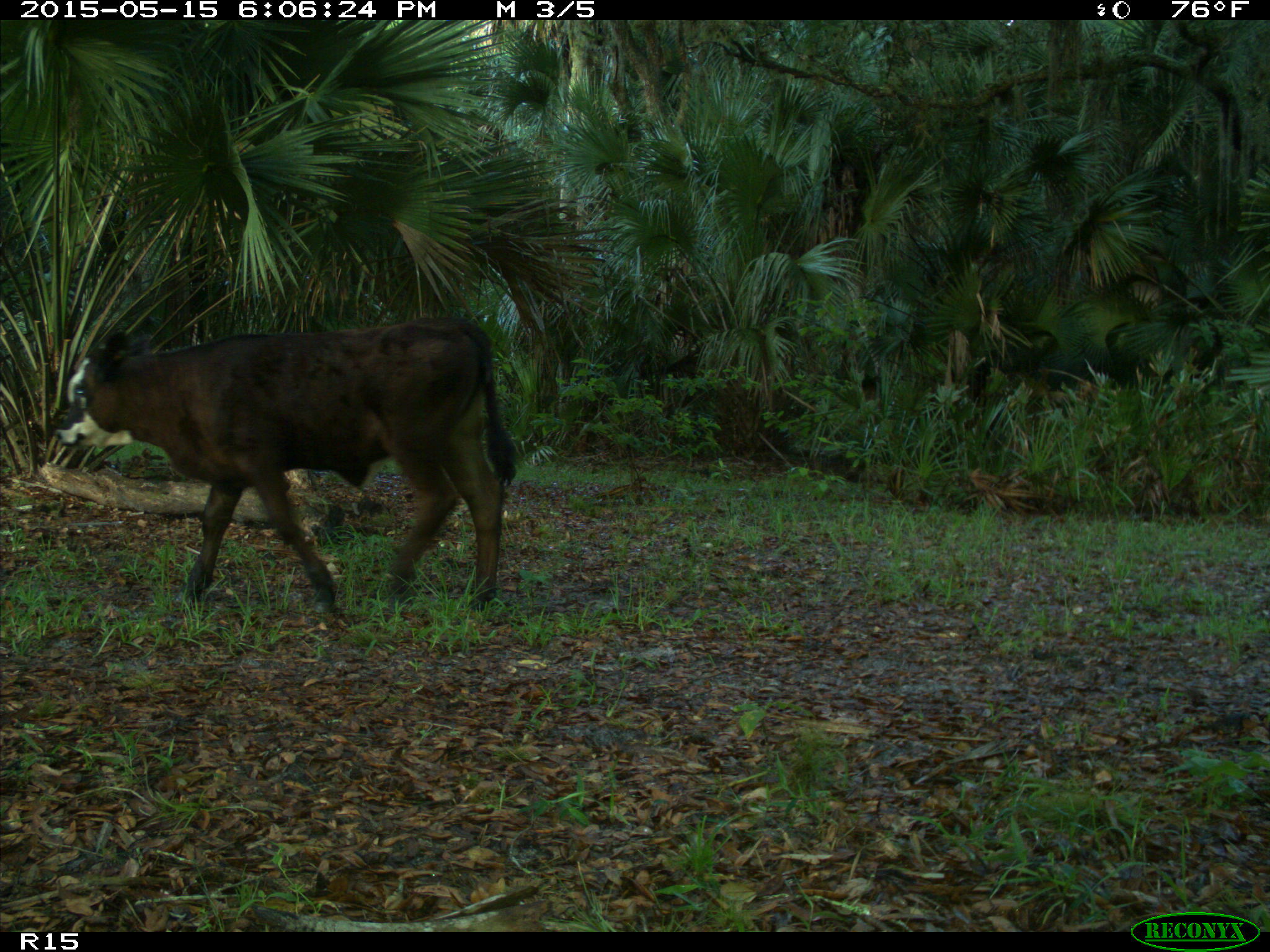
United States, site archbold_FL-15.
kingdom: Animalia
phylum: Chordata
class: Mammalia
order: Artiodactyla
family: Bovidae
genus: Bos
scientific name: Bos taurus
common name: domestic cow